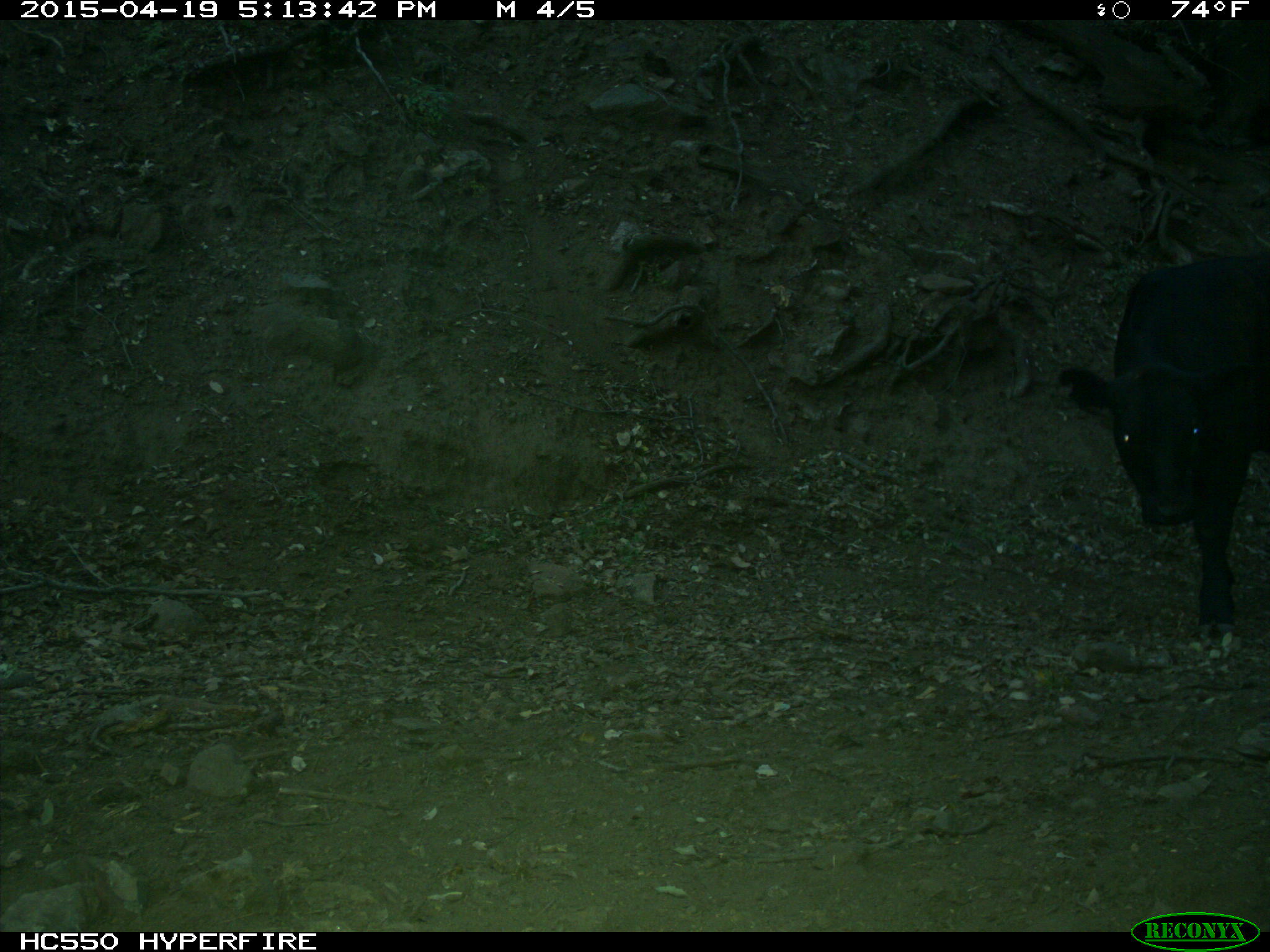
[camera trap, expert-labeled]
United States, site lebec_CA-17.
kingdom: Animalia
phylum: Chordata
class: Mammalia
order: Artiodactyla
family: Bovidae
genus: Bos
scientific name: Bos taurus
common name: domestic cow